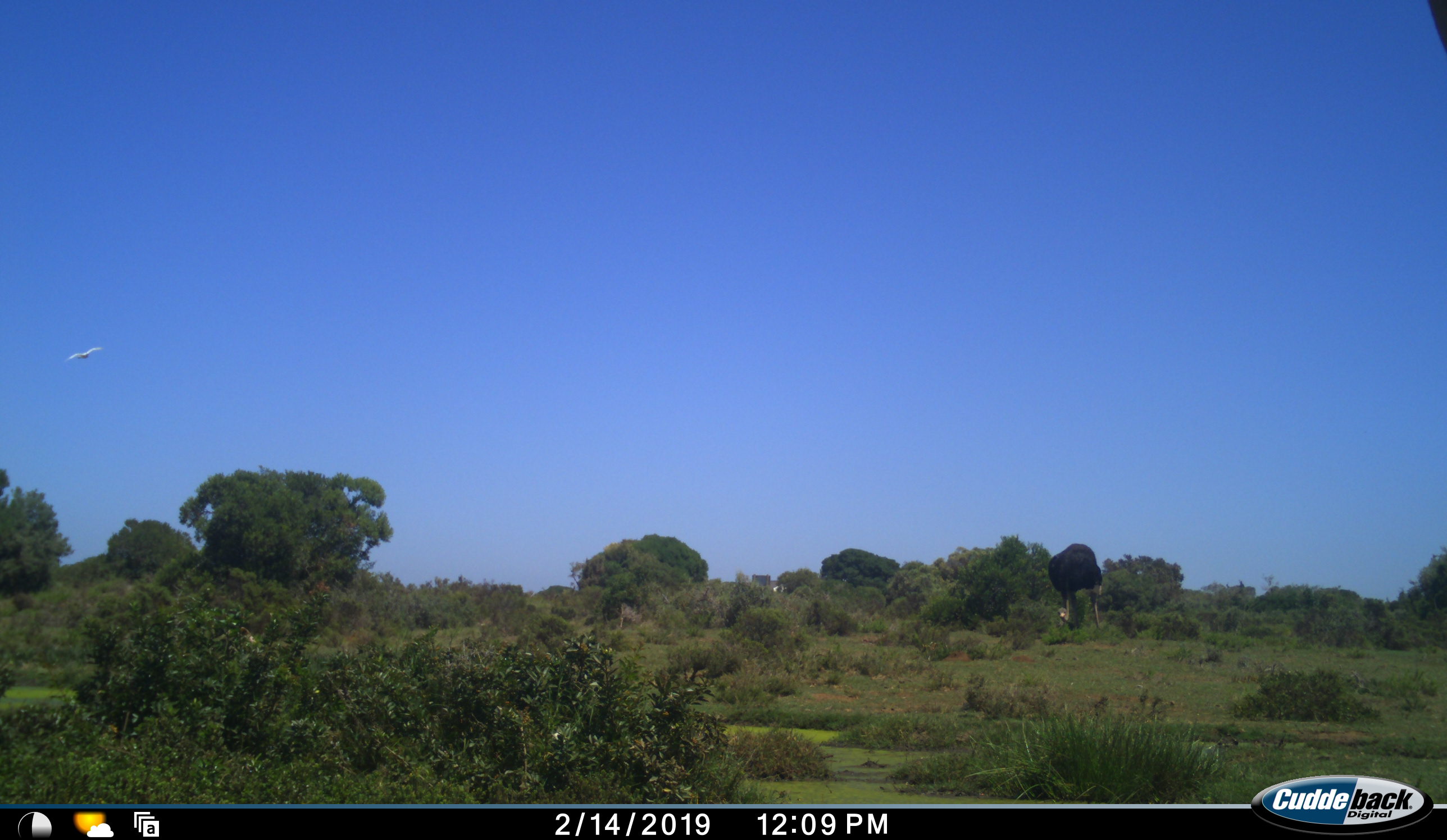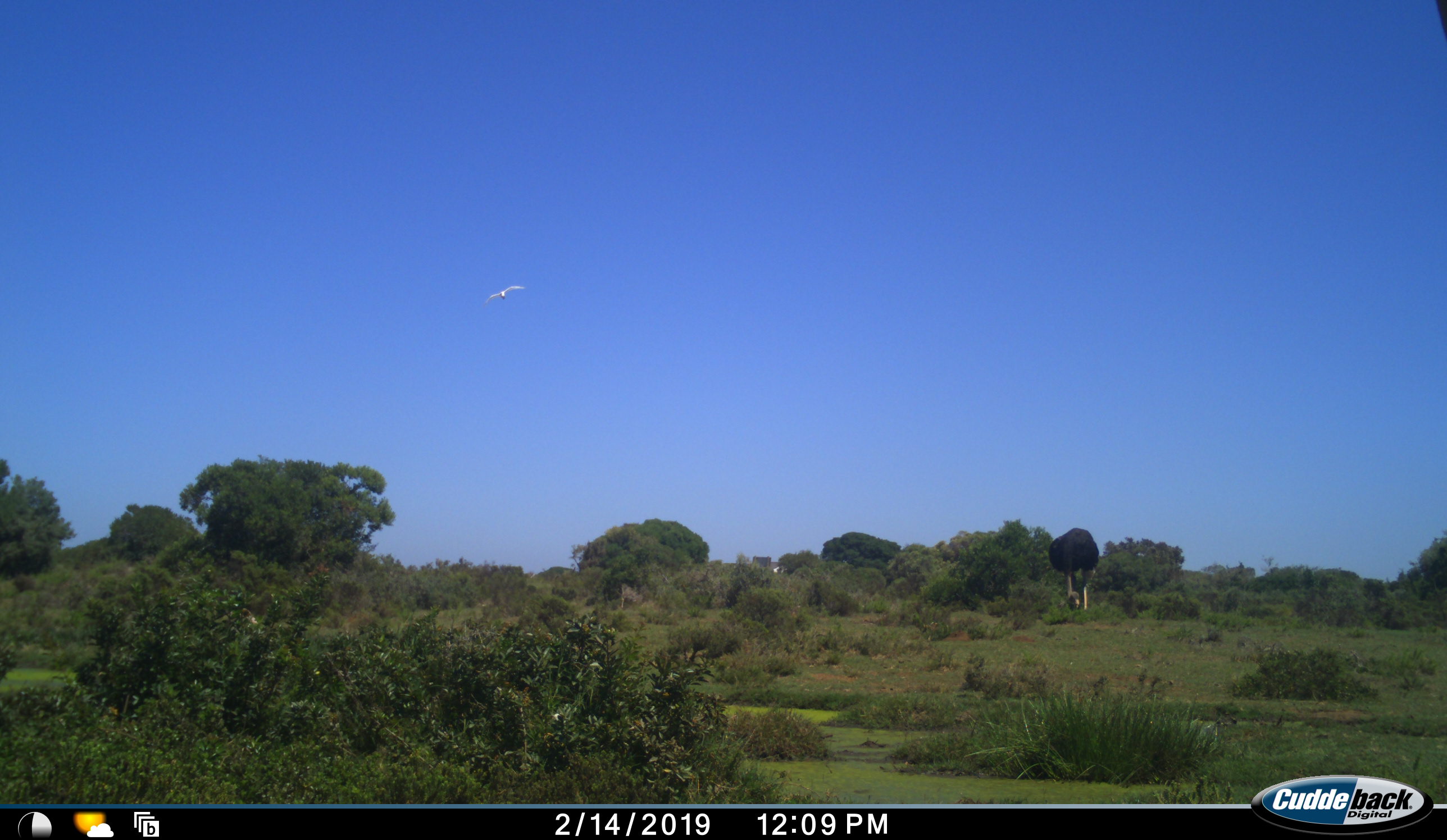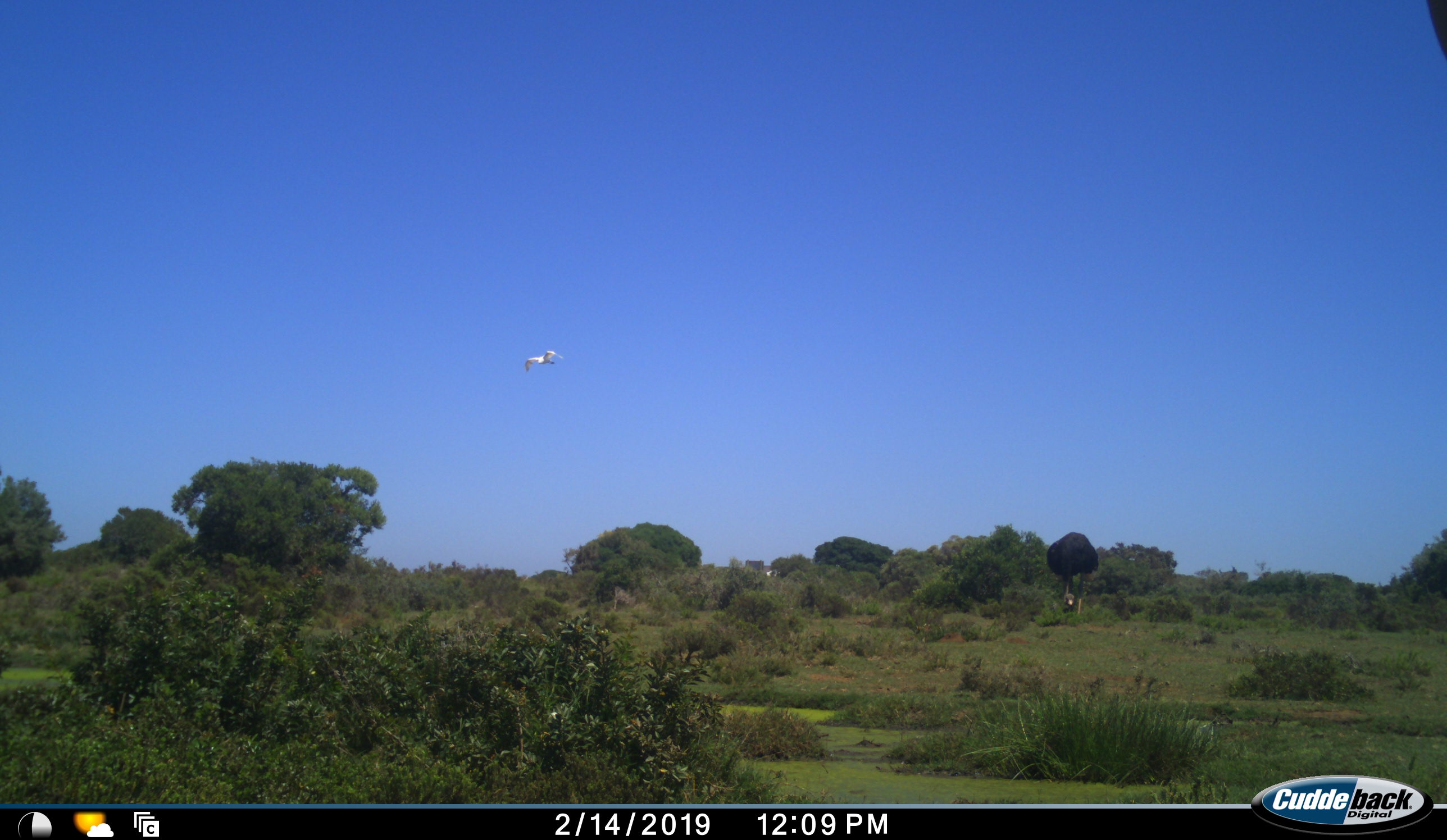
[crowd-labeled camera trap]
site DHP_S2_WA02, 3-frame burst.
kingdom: Animalia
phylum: Chordata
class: Aves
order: Struthioniformes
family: Struthionidae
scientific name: Struthionidae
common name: ostrich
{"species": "ostrich (Struthionidae)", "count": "1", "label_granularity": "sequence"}